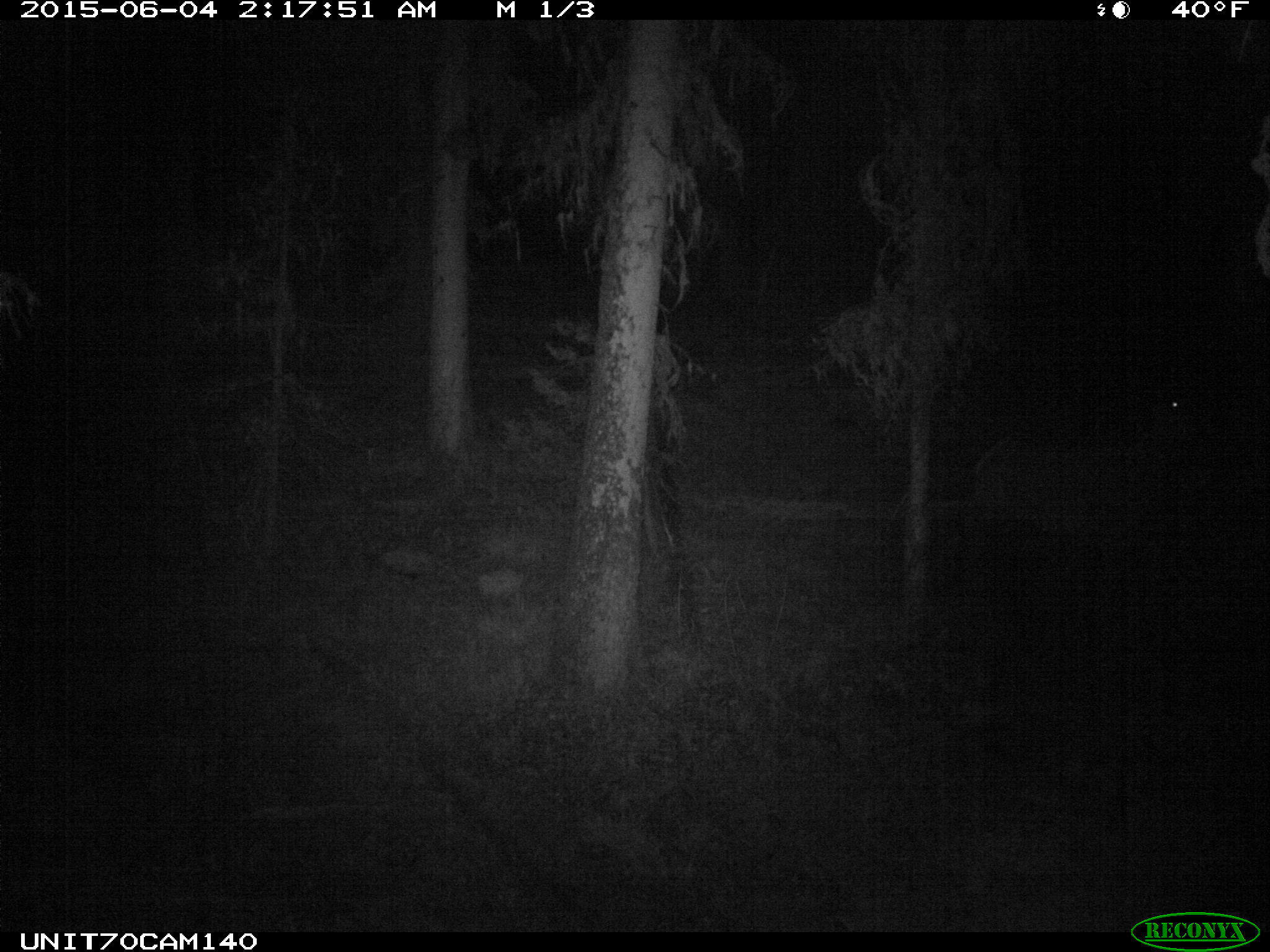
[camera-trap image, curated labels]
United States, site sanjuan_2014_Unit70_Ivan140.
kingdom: Animalia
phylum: Chordata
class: Mammalia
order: Artiodactyla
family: Cervidae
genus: Cervus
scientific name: Cervus elaphus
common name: red deer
Cervus elaphus (red deer).